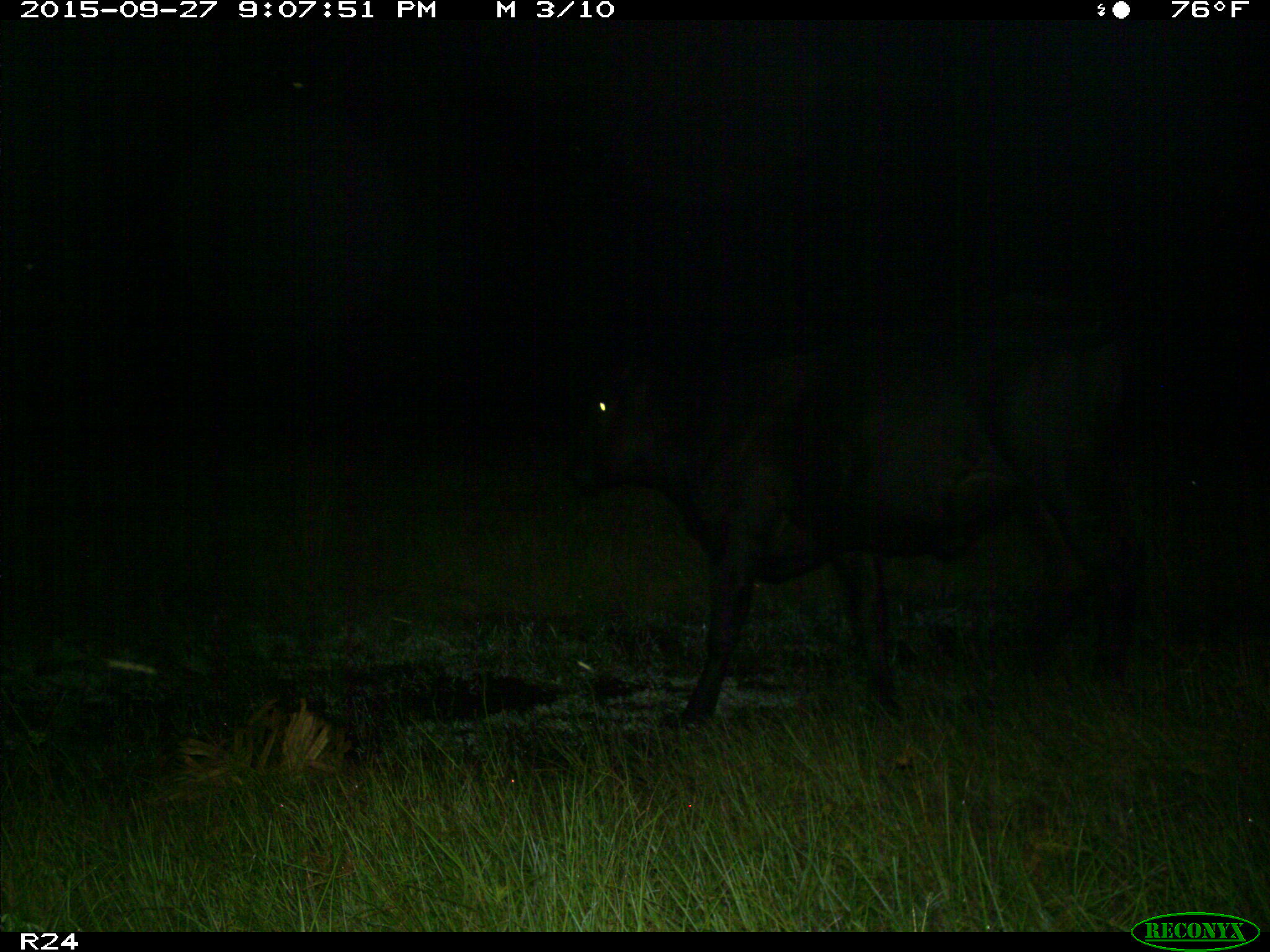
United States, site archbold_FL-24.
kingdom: Animalia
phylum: Chordata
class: Mammalia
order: Artiodactyla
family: Bovidae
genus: Bos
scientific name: Bos taurus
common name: domestic cow